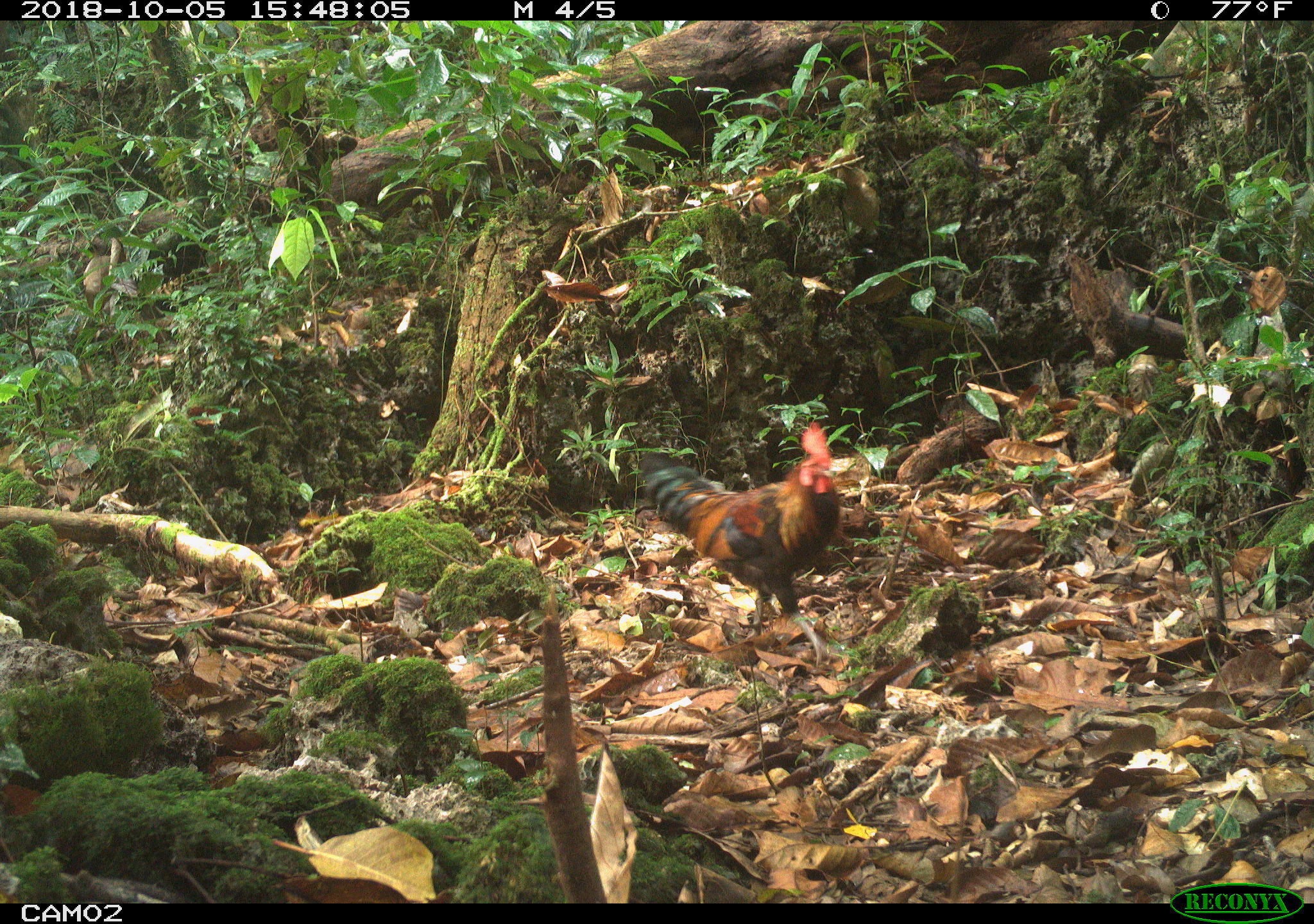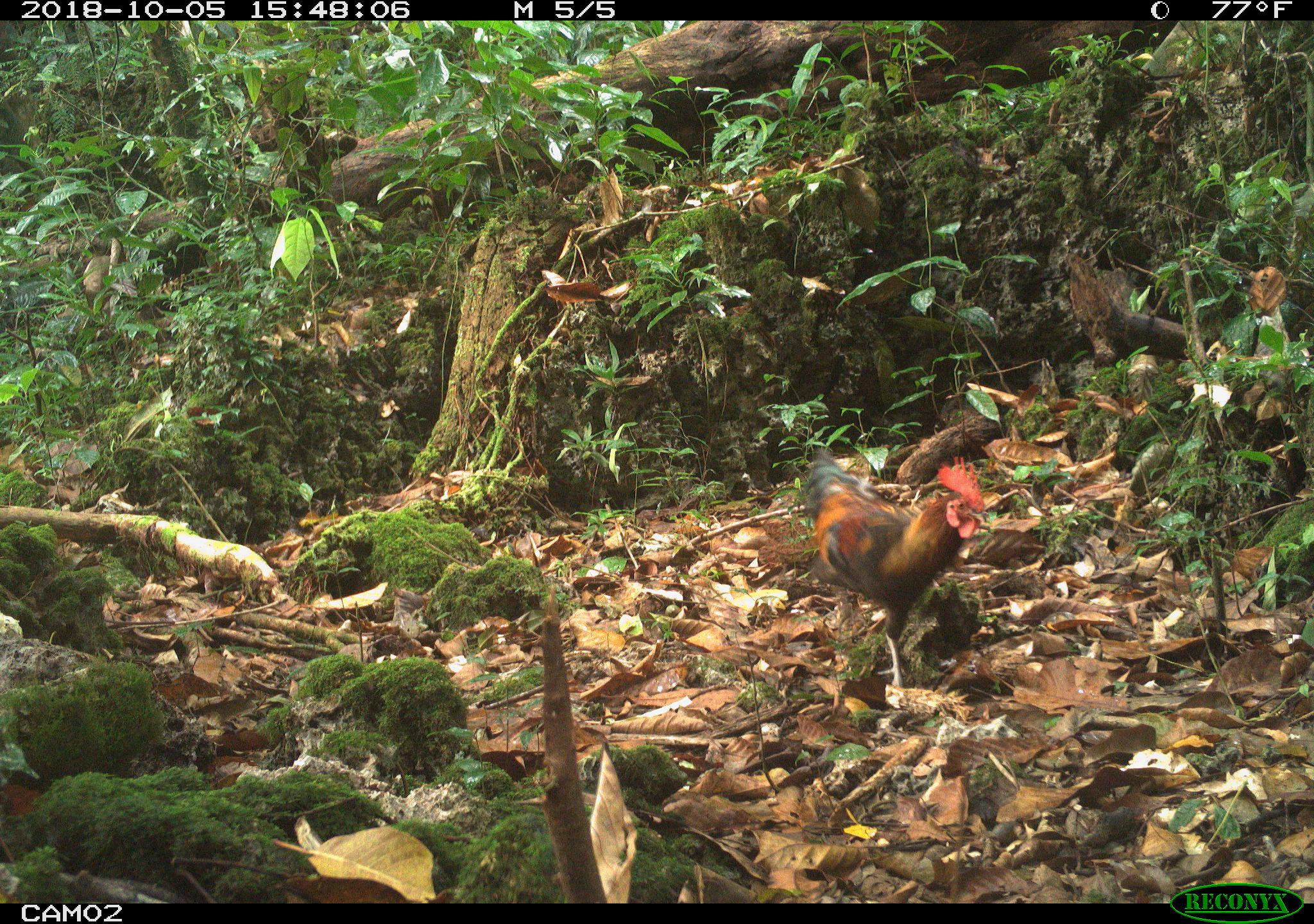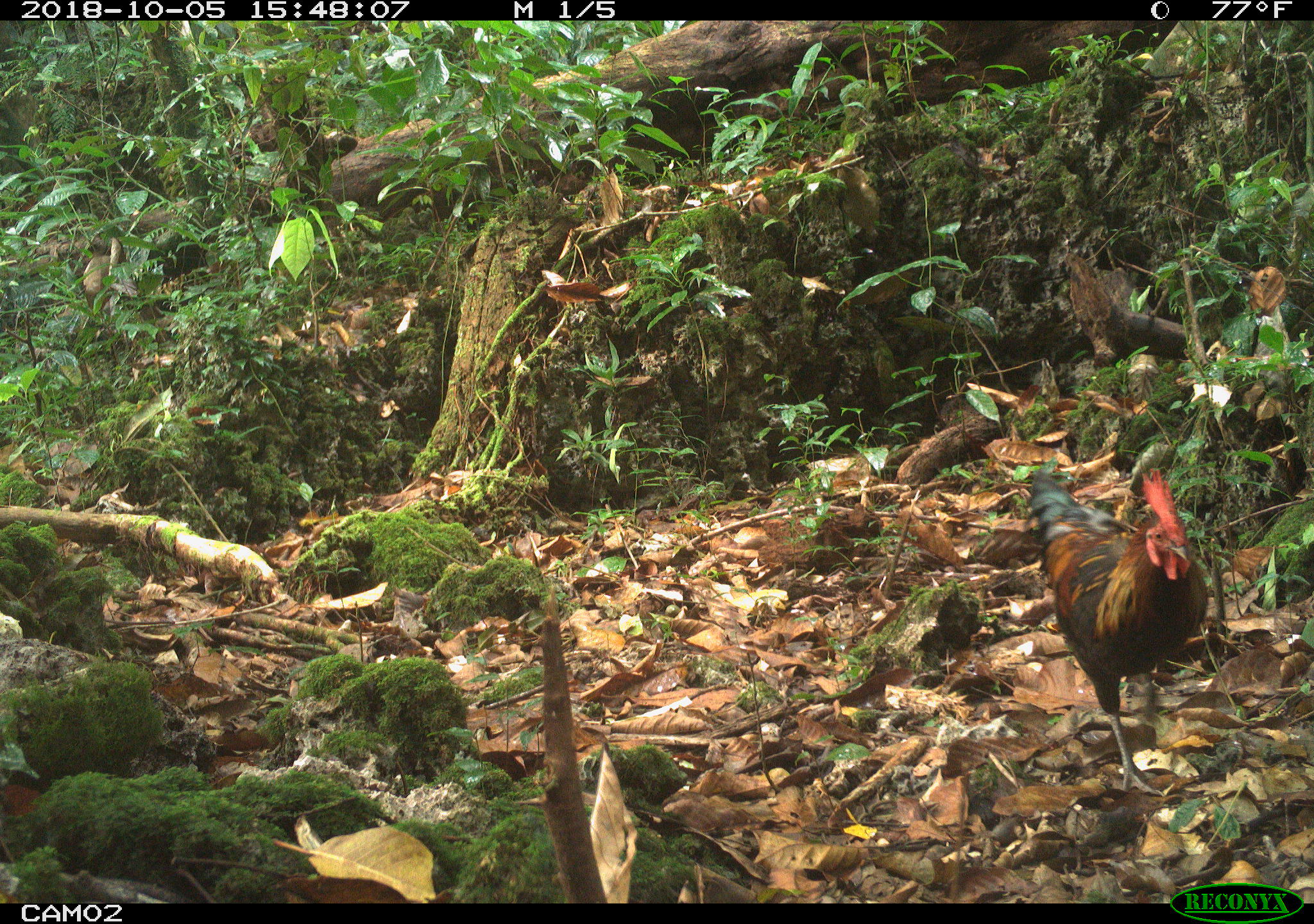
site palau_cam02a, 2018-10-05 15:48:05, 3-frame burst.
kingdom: Animalia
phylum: Chordata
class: Aves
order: Galliformes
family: Phasianidae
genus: Gallus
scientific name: Gallus gallus domesticus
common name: rooster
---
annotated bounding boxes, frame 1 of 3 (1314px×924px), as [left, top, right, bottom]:
rooster: [634, 422, 842, 646]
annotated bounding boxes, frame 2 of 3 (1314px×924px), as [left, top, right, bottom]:
rooster: [797, 453, 987, 696]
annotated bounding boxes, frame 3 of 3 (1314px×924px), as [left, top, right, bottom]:
rooster: [1021, 463, 1211, 798]